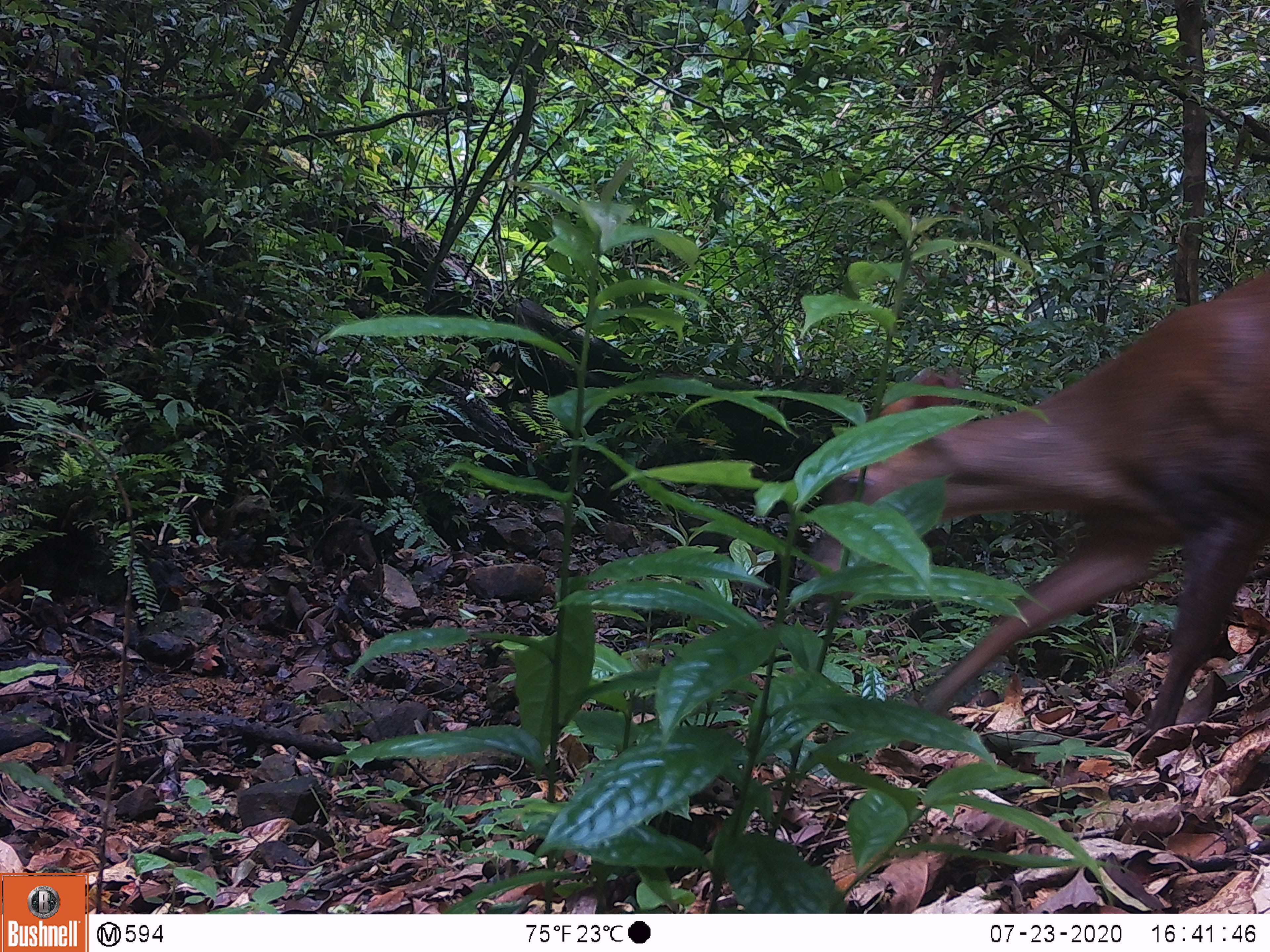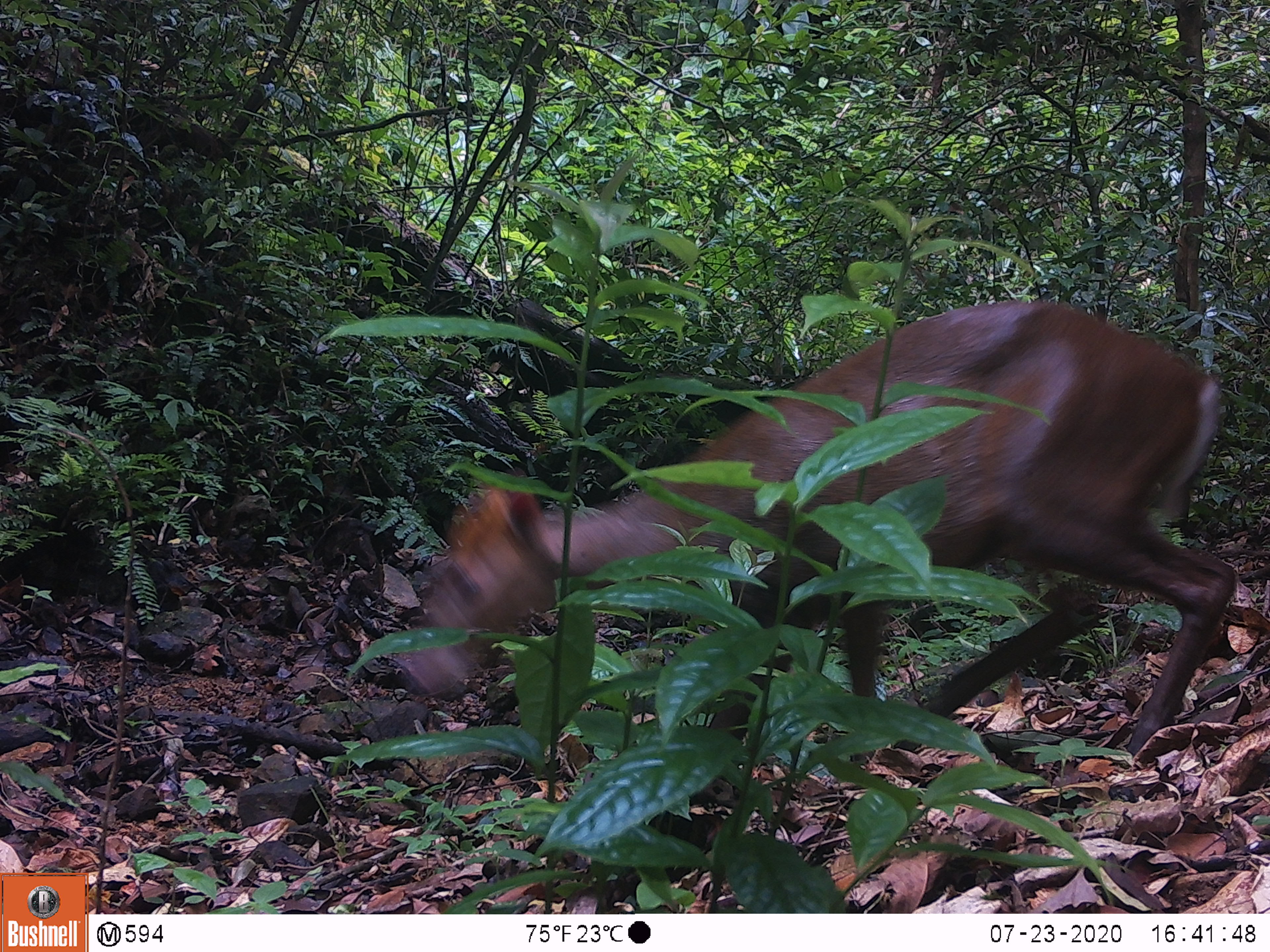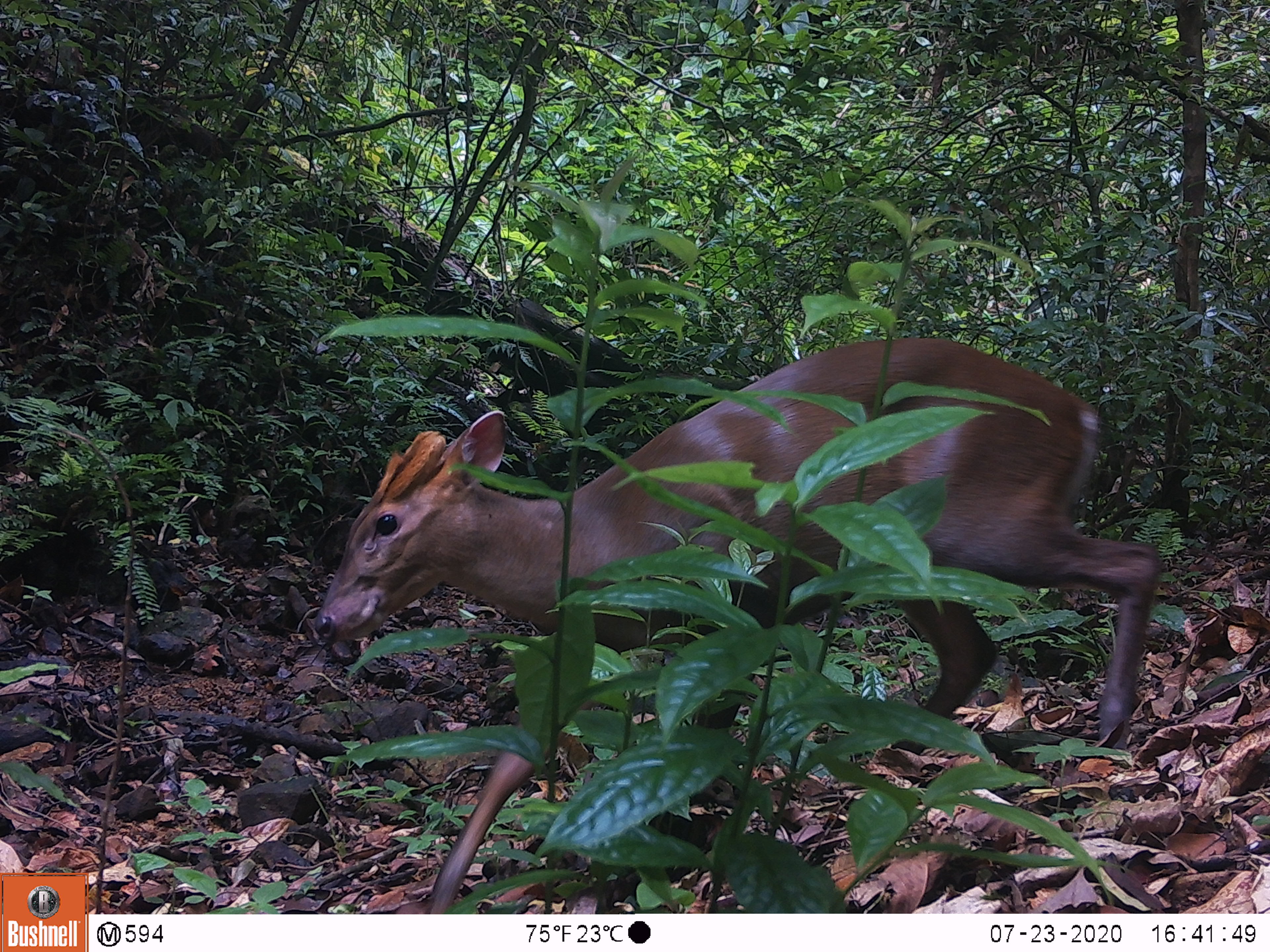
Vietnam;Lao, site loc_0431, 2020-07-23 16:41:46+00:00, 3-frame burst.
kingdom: Animalia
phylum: Chordata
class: Mammalia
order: Artiodactyla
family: Cervidae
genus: Muntiacus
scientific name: Muntiacus rooseveltorum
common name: roosevelt's muntjac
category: roosevelts muntjac group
Roosevelts muntjac group (roosevelt's muntjac) (Muntiacus rooseveltorum). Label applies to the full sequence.